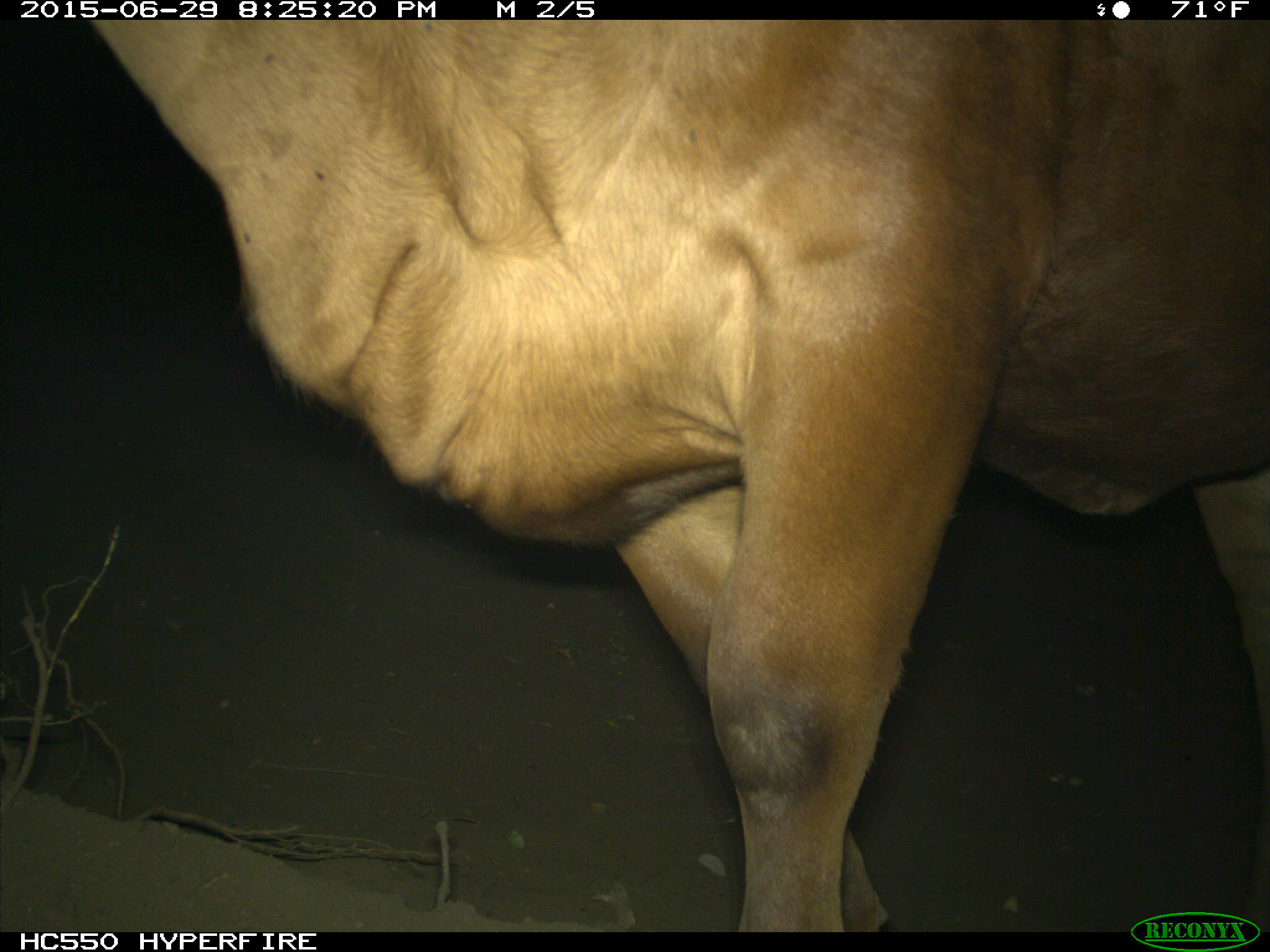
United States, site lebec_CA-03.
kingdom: Animalia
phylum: Chordata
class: Mammalia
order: Artiodactyla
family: Bovidae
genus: Bos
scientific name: Bos taurus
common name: domestic cow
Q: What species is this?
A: Bos taurus (domestic cow).